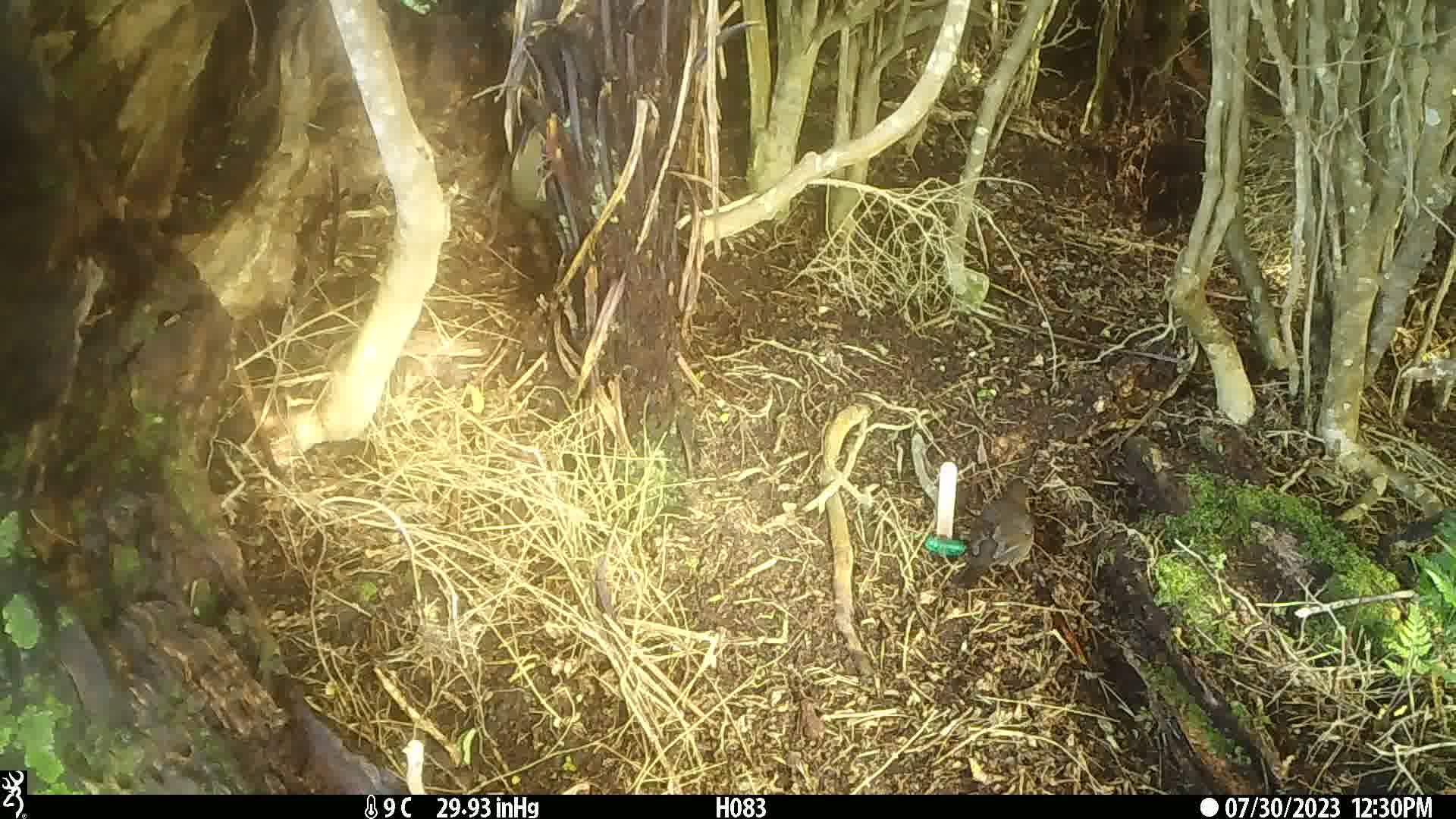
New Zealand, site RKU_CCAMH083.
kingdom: Animalia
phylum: Chordata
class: Aves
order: Passeriformes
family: Turdidae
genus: Turdus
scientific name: Turdus philomelos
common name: song thrush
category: thrush